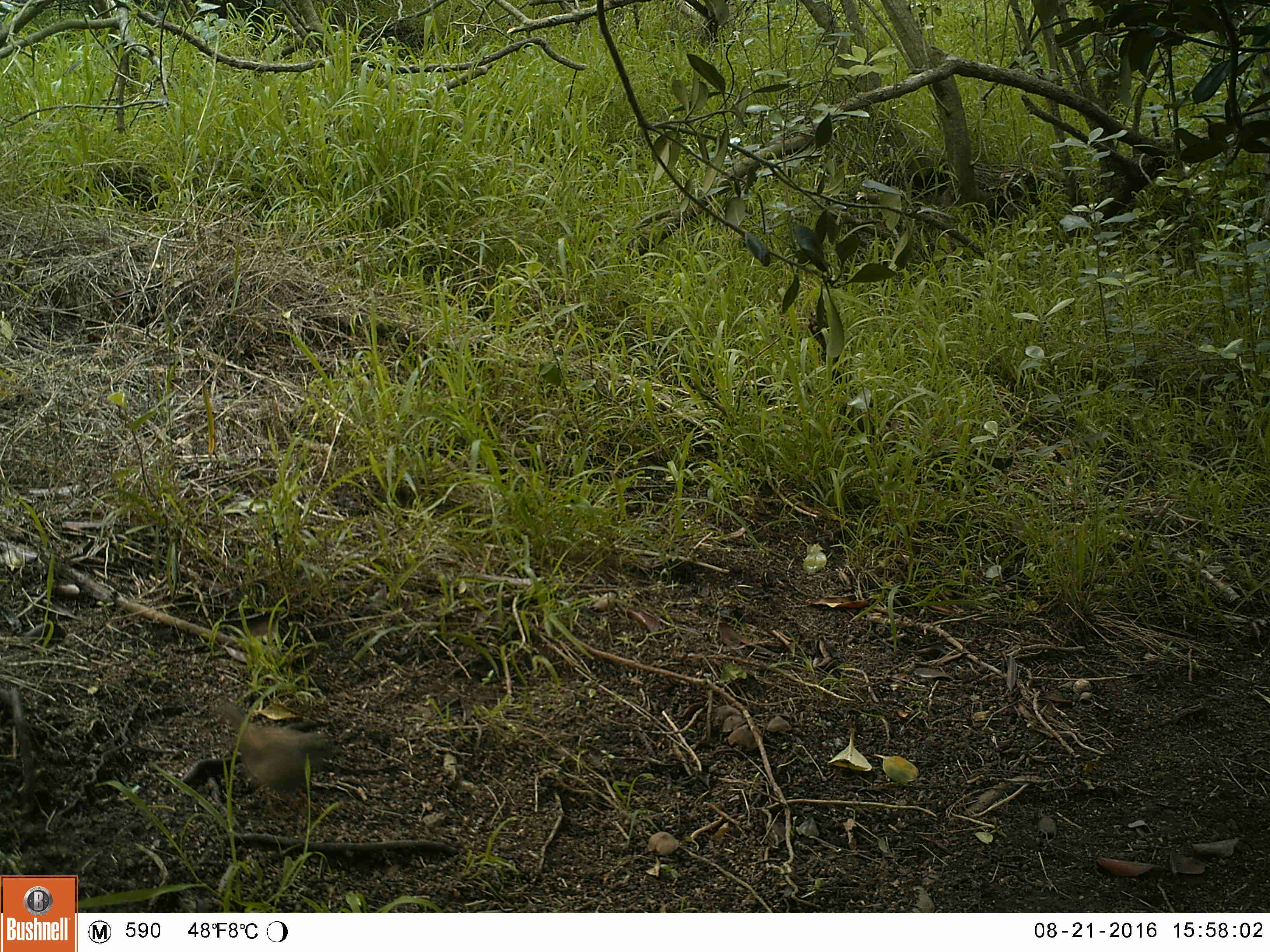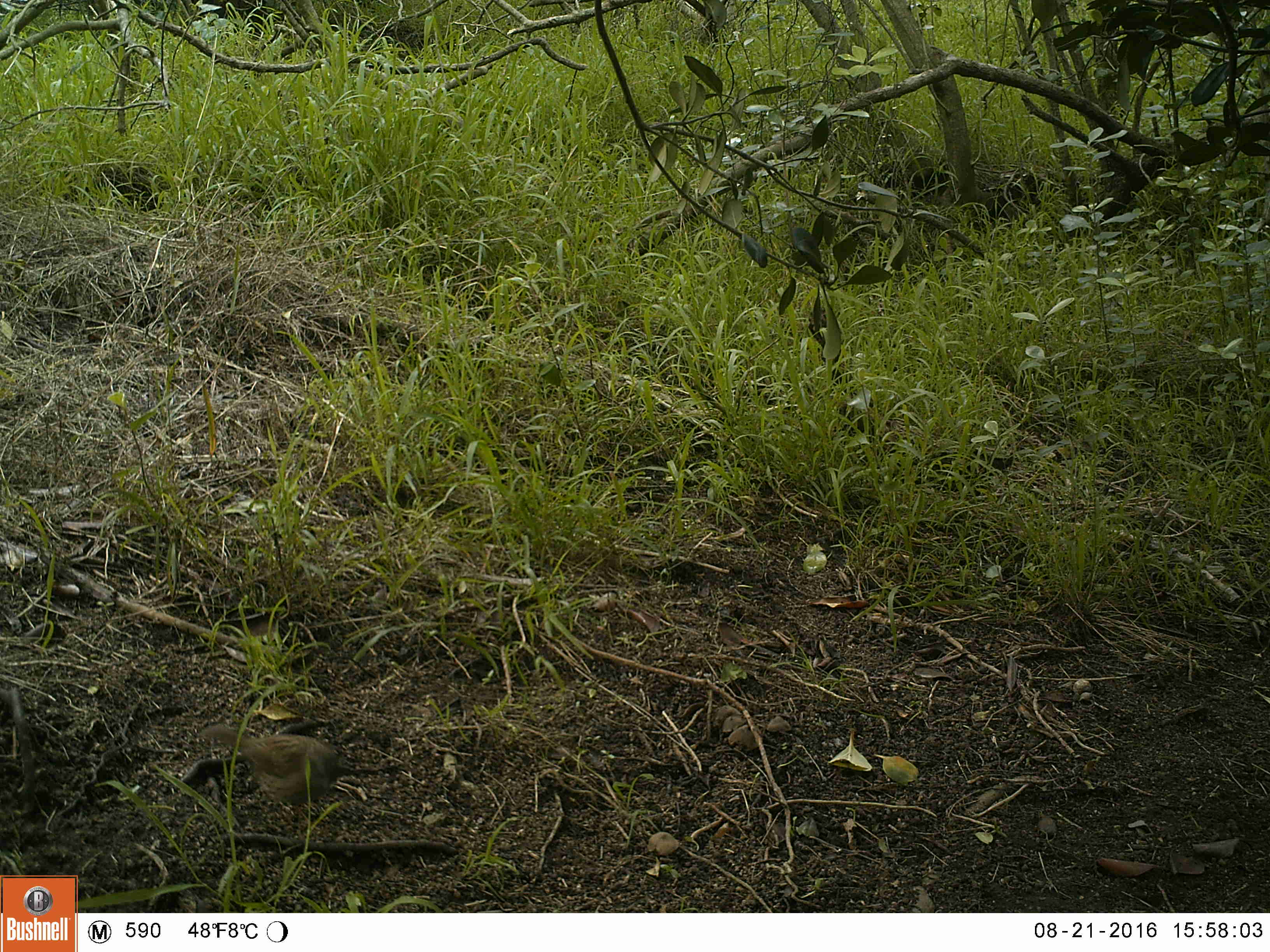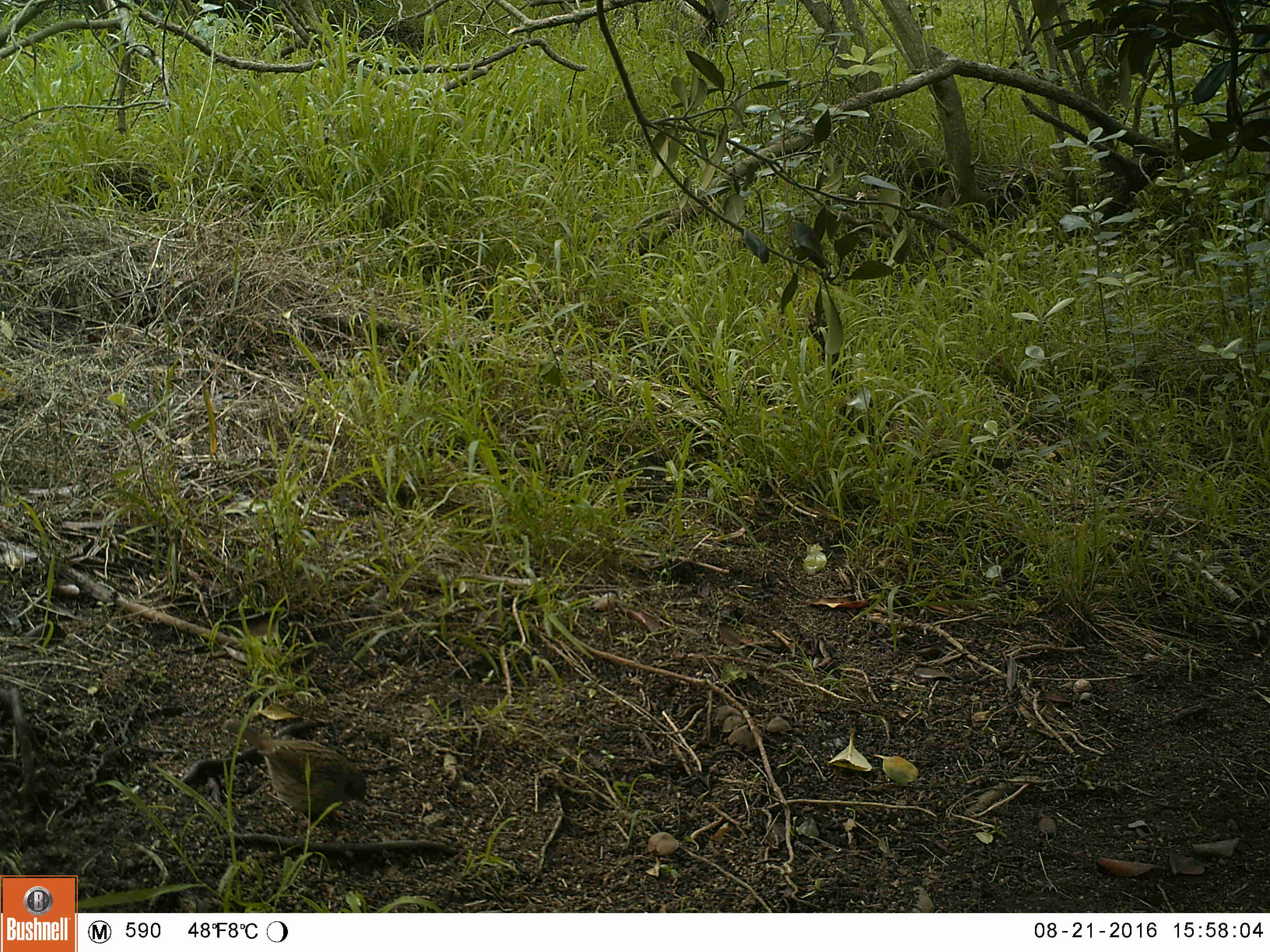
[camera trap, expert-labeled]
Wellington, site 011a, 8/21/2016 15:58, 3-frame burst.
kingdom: Animalia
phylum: Chordata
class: Aves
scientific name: Aves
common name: bird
Bird (Aves).